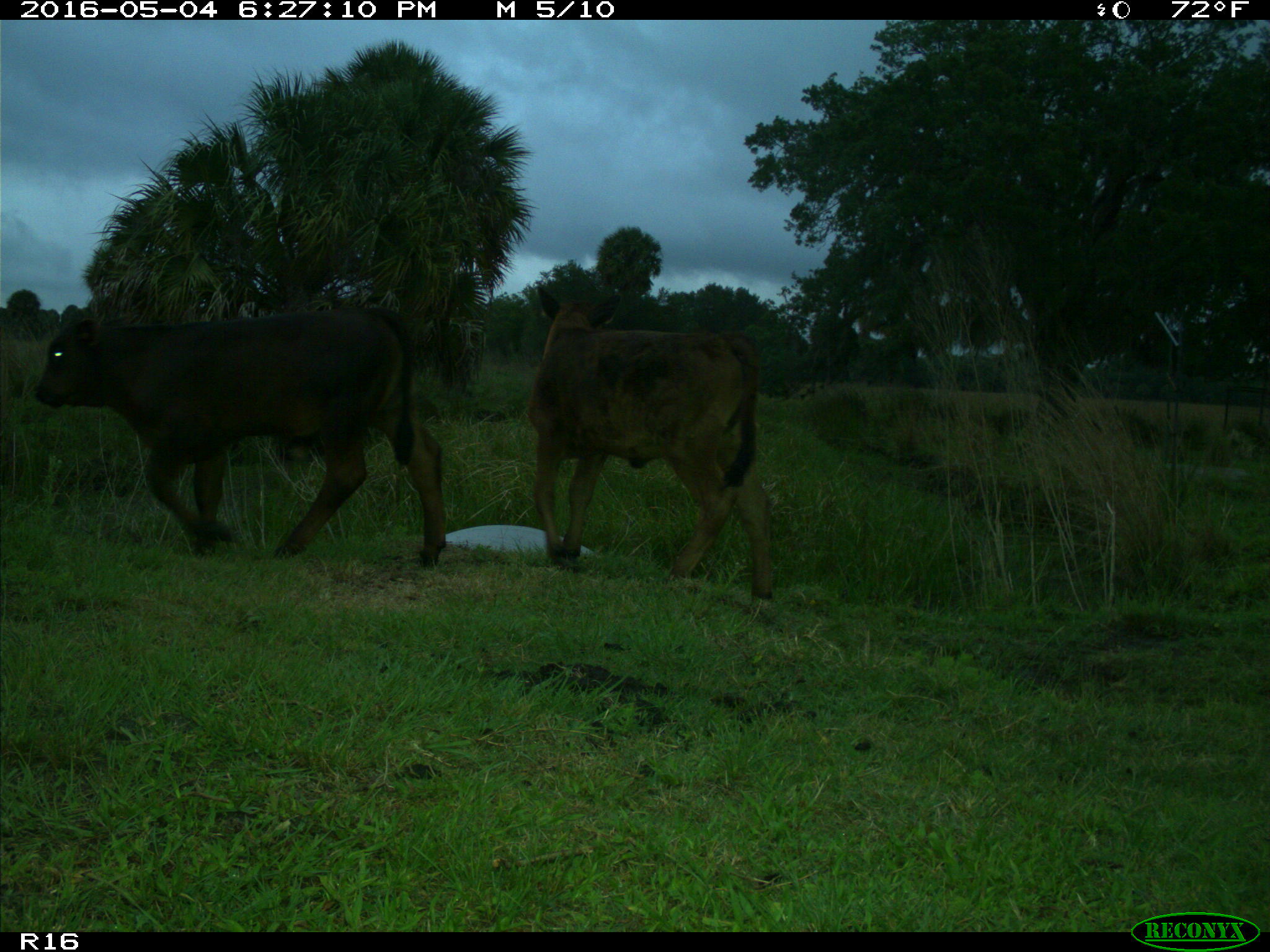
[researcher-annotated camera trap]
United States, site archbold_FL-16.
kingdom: Animalia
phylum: Chordata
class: Mammalia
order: Artiodactyla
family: Bovidae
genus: Bos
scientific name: Bos taurus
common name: domestic cow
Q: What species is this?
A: Bos taurus (domestic cow).